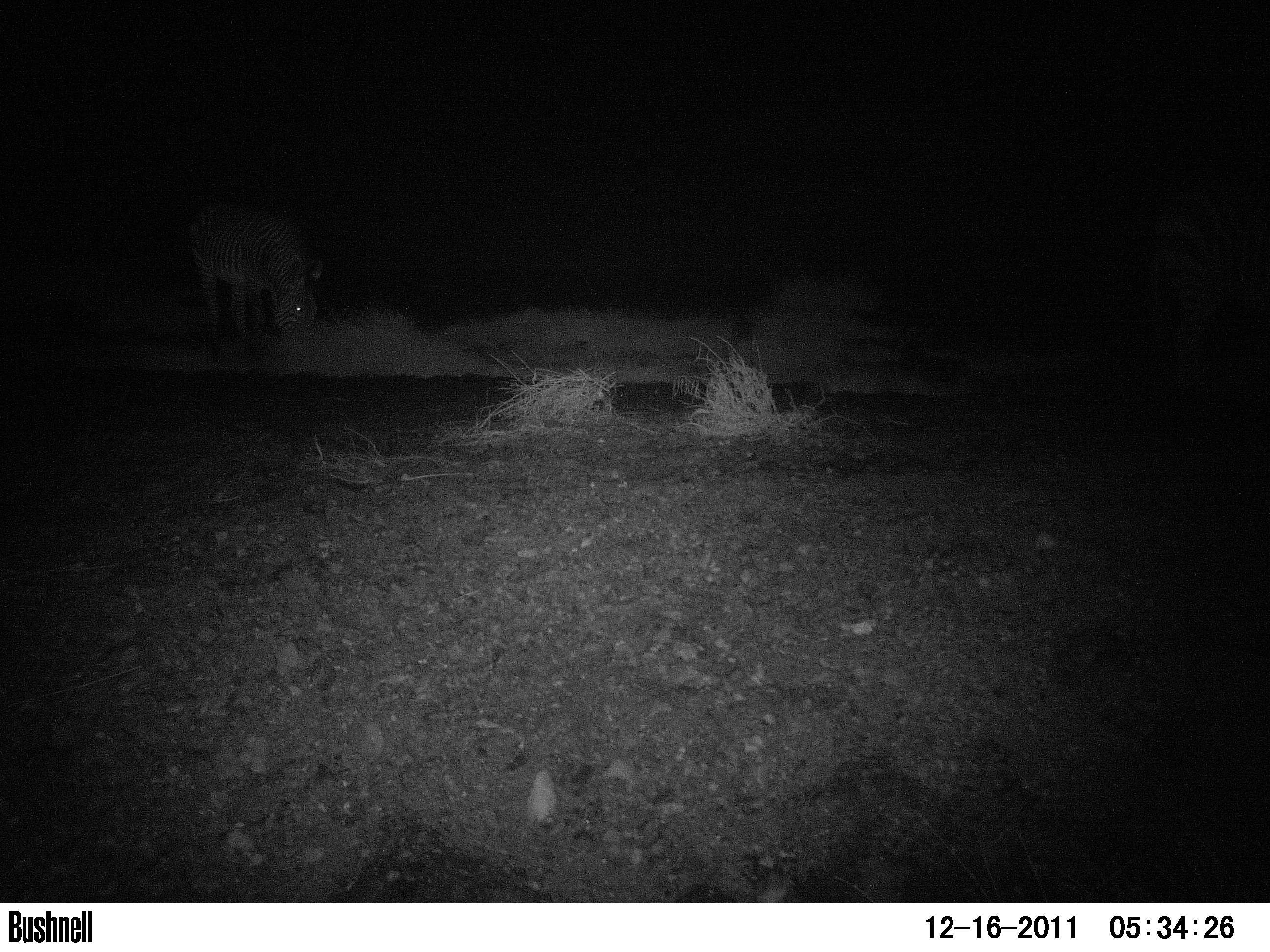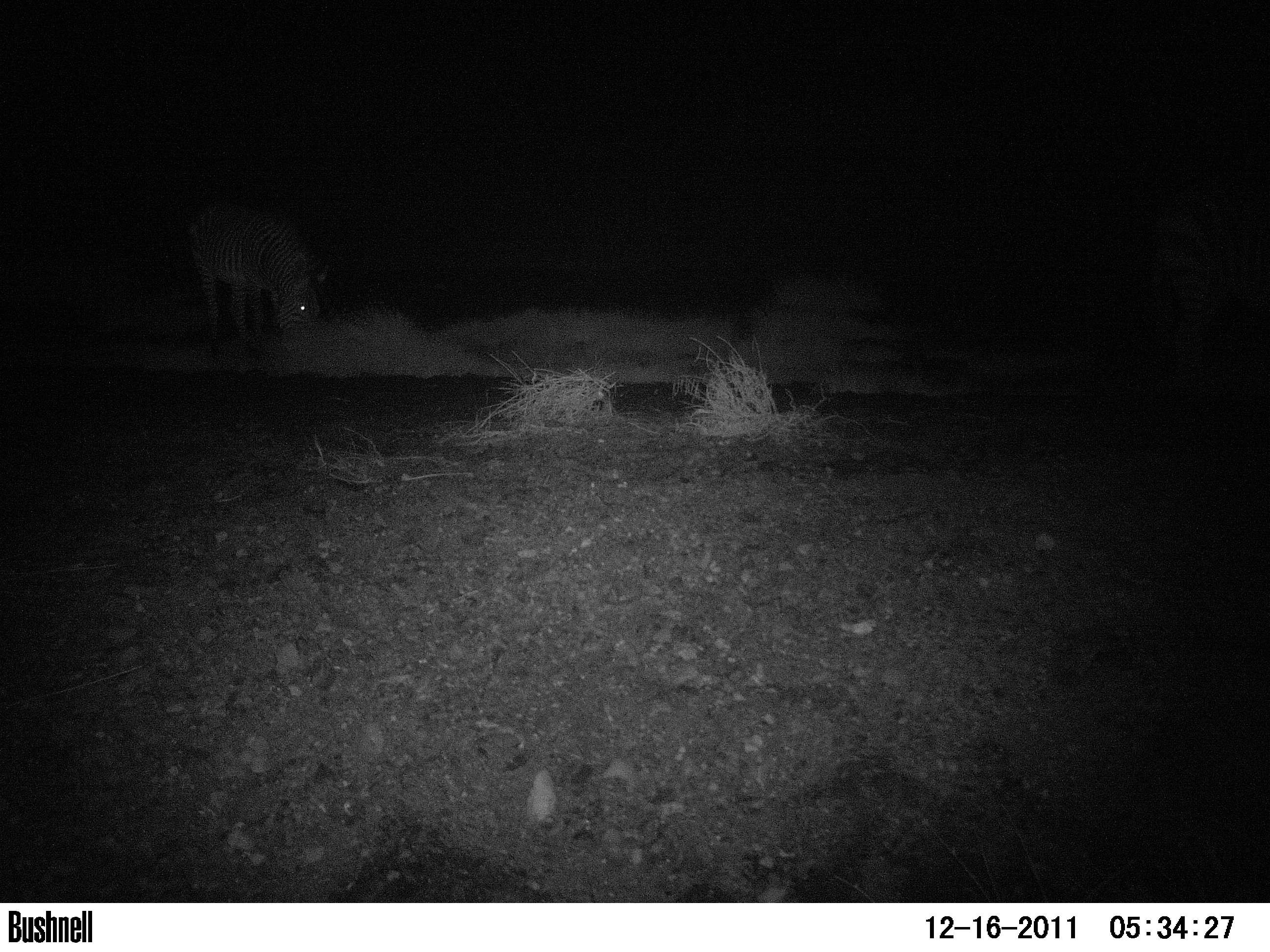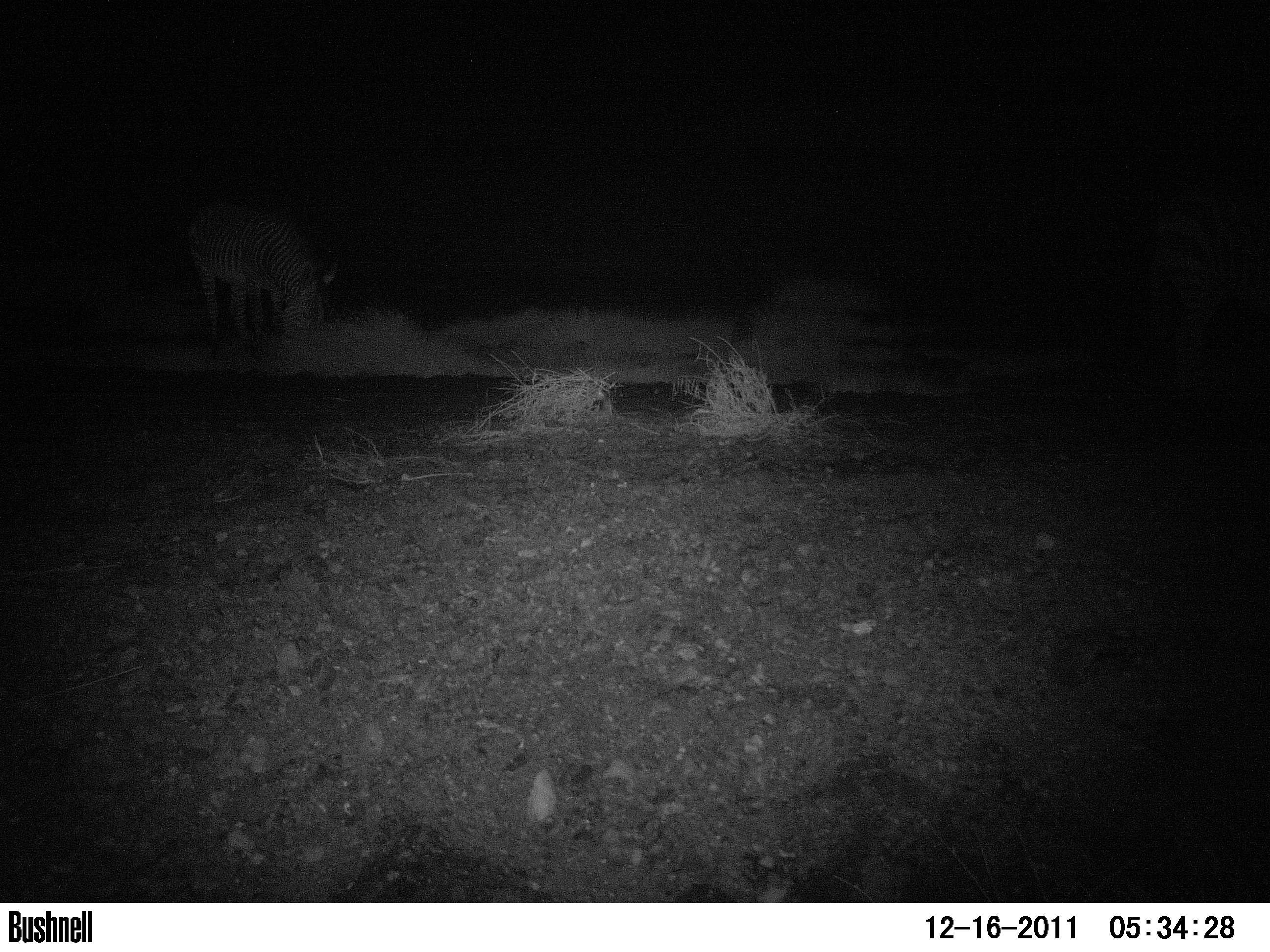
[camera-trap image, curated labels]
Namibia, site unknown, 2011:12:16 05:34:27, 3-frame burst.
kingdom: Animalia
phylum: Chordata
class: Mammalia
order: Perissodactyla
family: Equidae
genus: Equus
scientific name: Equus zebra hartmannae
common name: hartmann's mountain zebra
Equus zebra hartmannae (hartmann's mountain zebra).